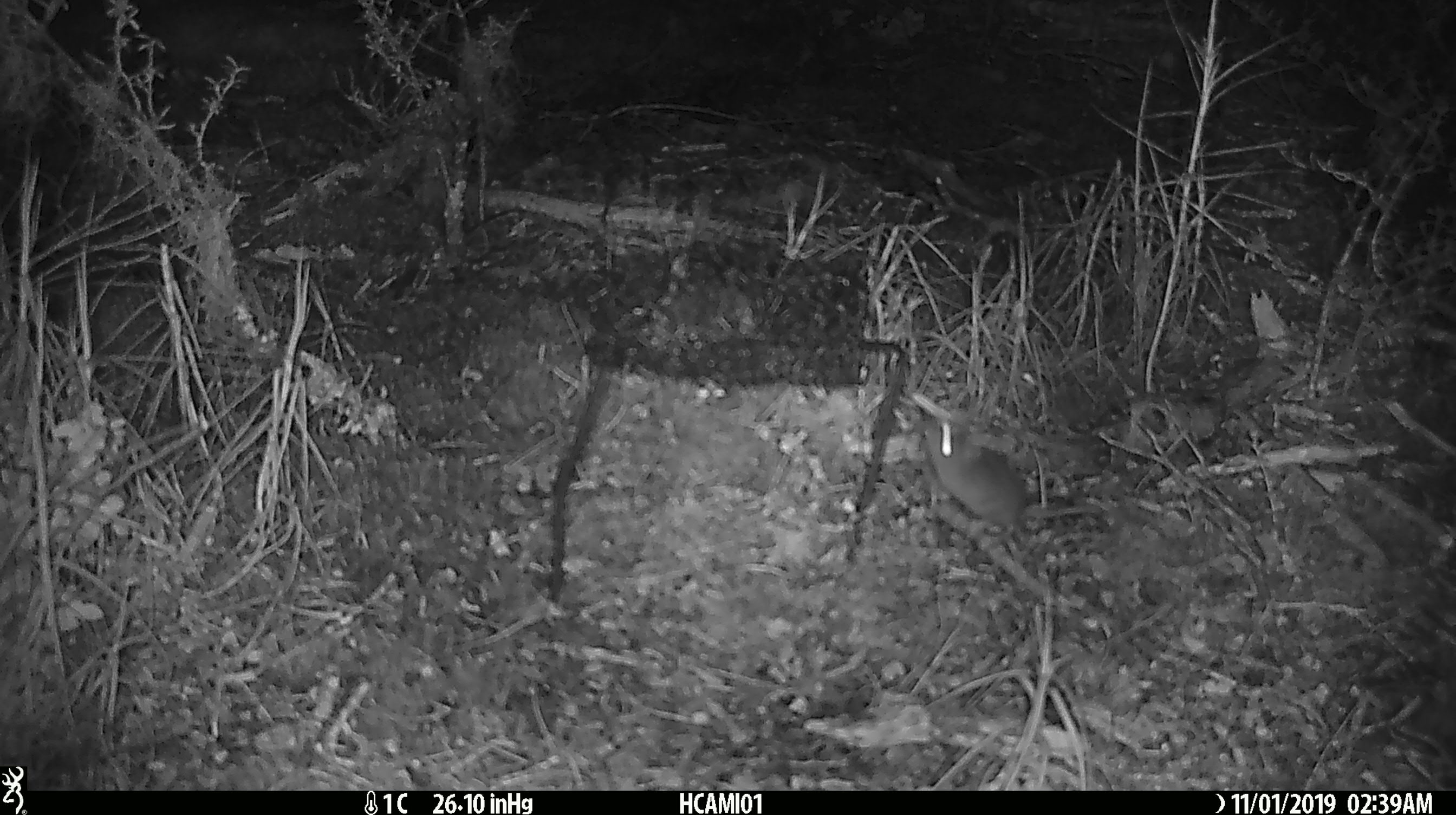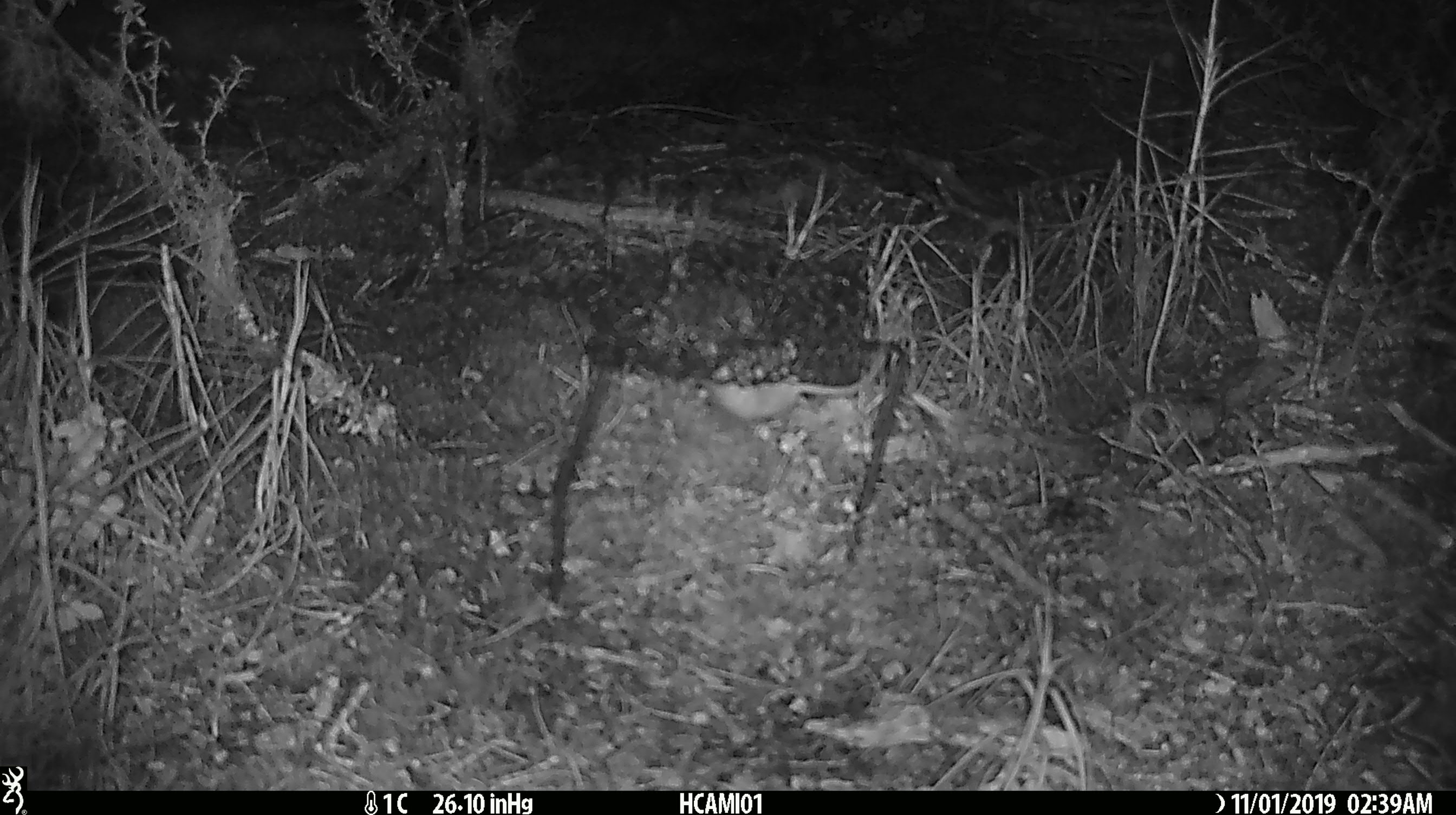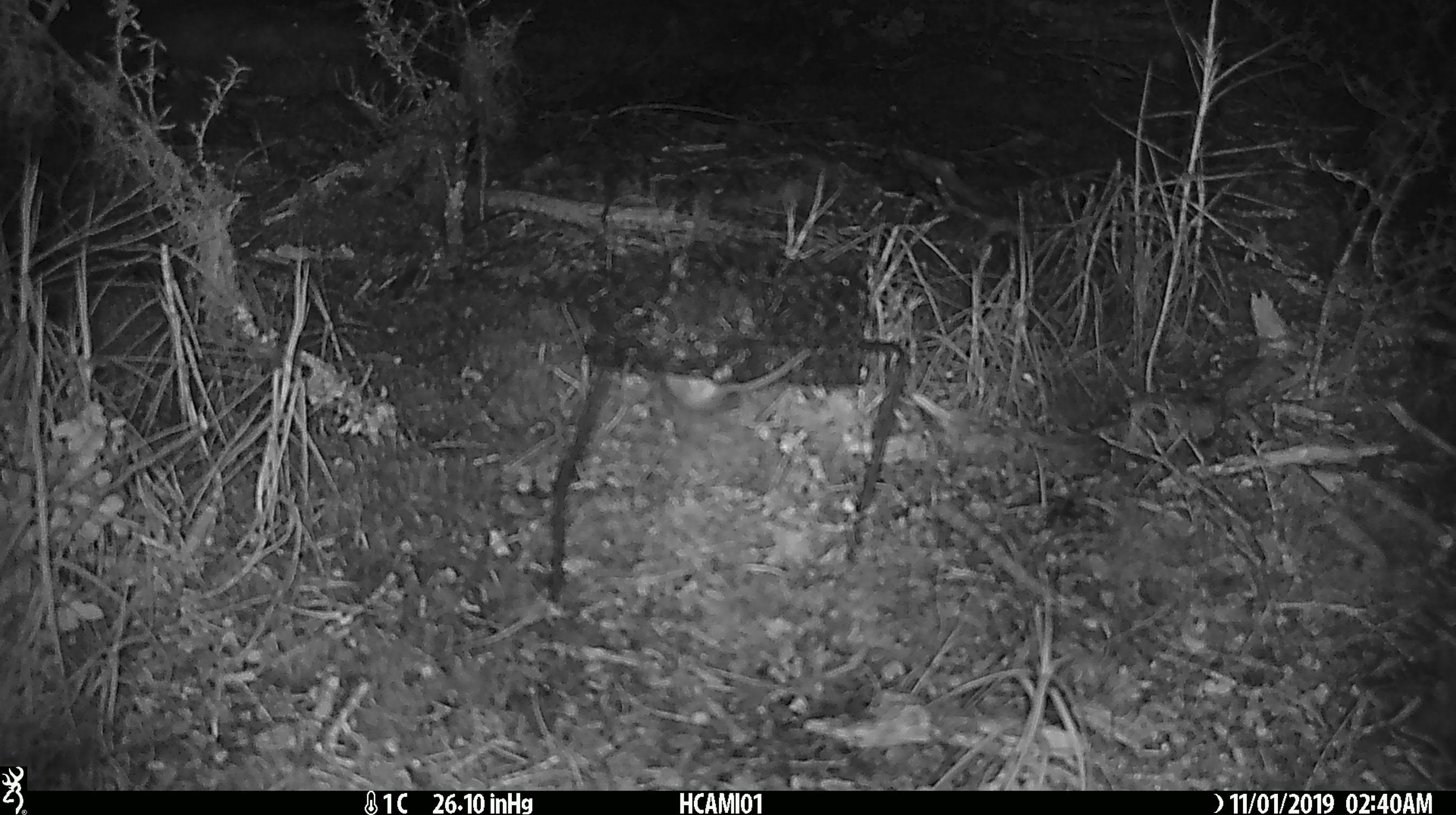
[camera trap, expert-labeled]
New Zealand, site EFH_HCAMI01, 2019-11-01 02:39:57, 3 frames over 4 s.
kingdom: Animalia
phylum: Chordata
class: Mammalia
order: Rodentia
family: Muridae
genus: Mus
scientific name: Mus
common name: mouse